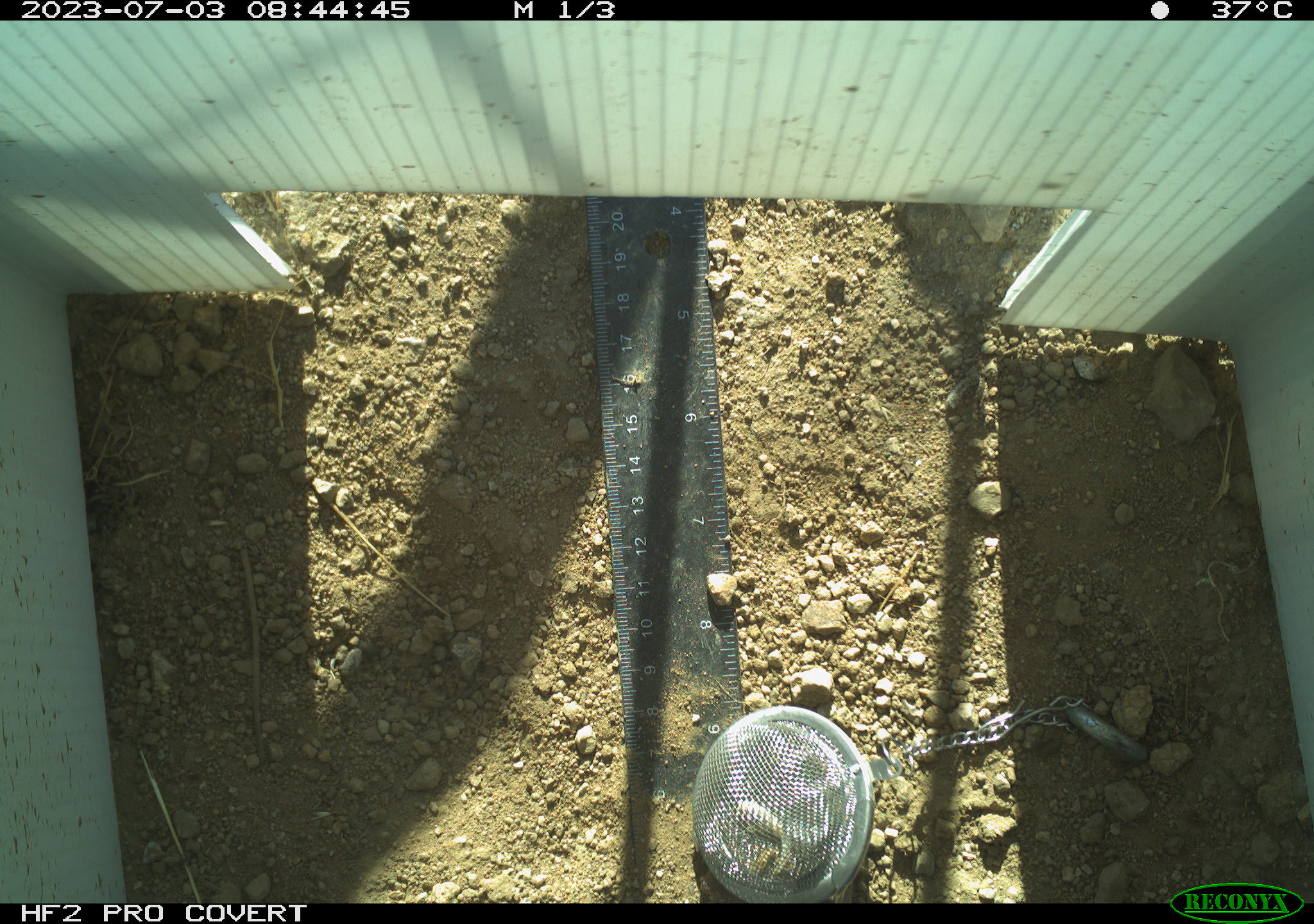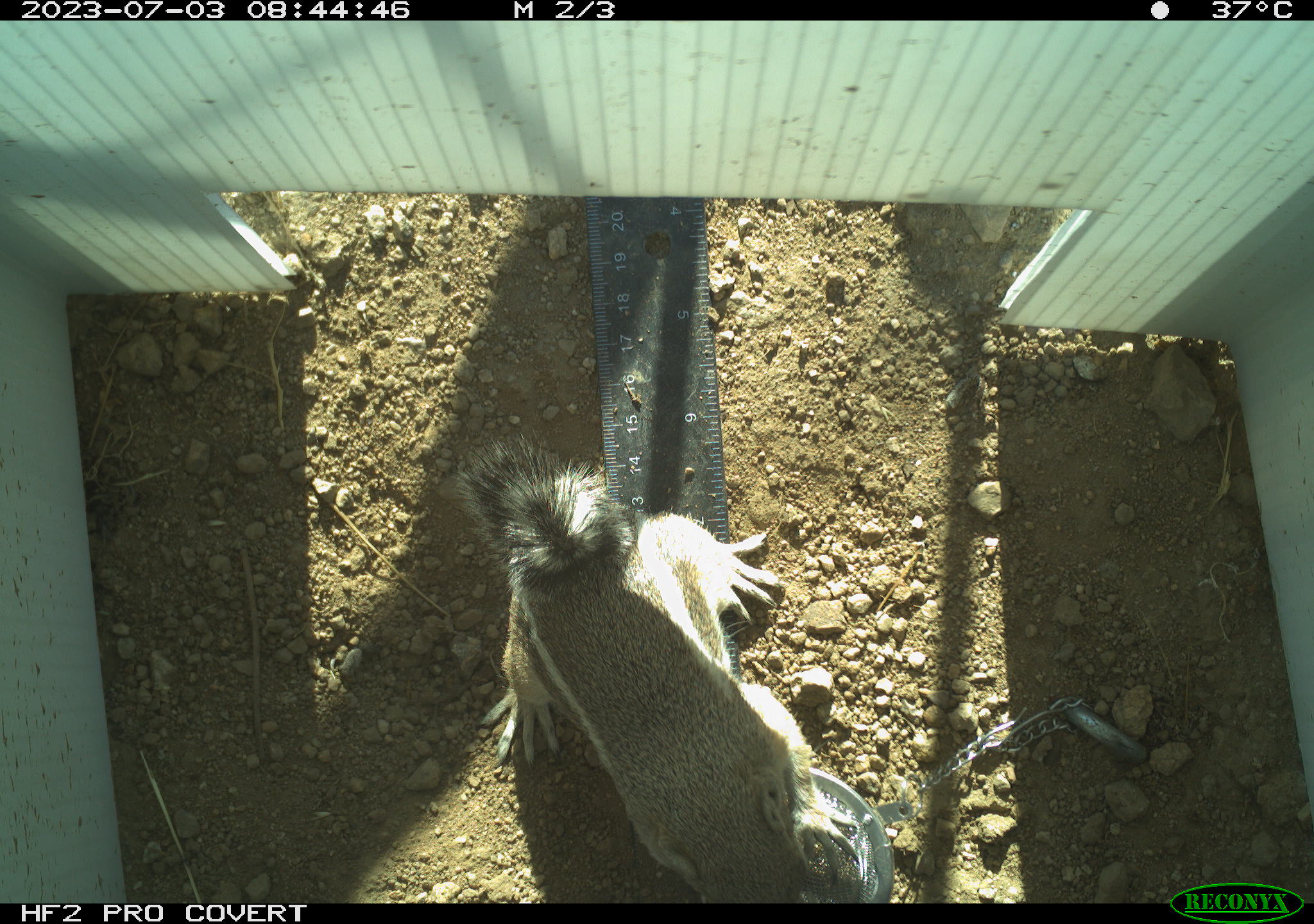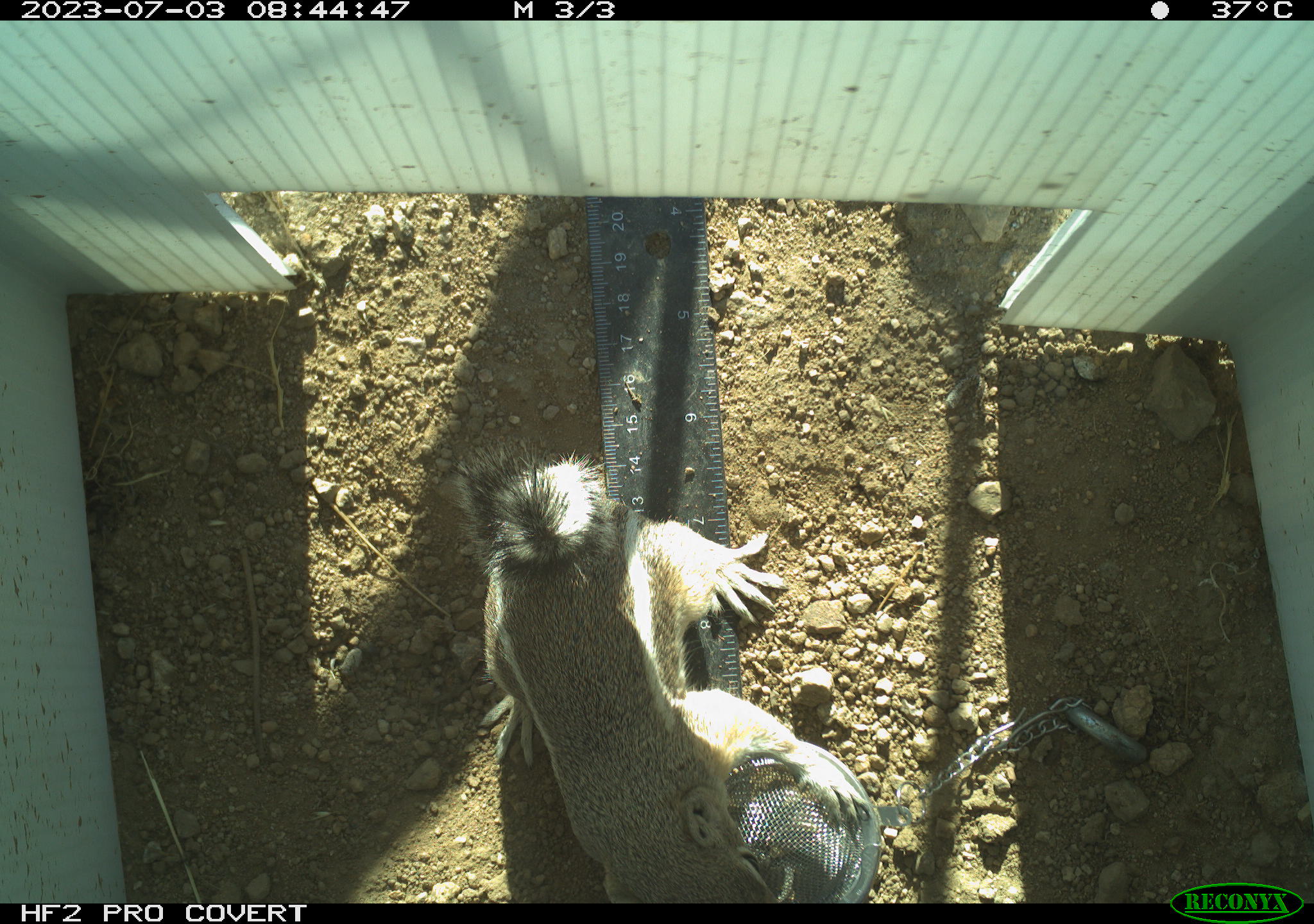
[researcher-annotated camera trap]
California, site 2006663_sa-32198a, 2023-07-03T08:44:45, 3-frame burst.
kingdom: Animalia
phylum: Chordata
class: Mammalia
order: Rodentia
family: Sciuridae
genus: Ammospermophilus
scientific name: Ammospermophilus leucurus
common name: white-tailed antelope squirrel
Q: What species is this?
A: White-tailed antelope squirrel (Ammospermophilus leucurus).